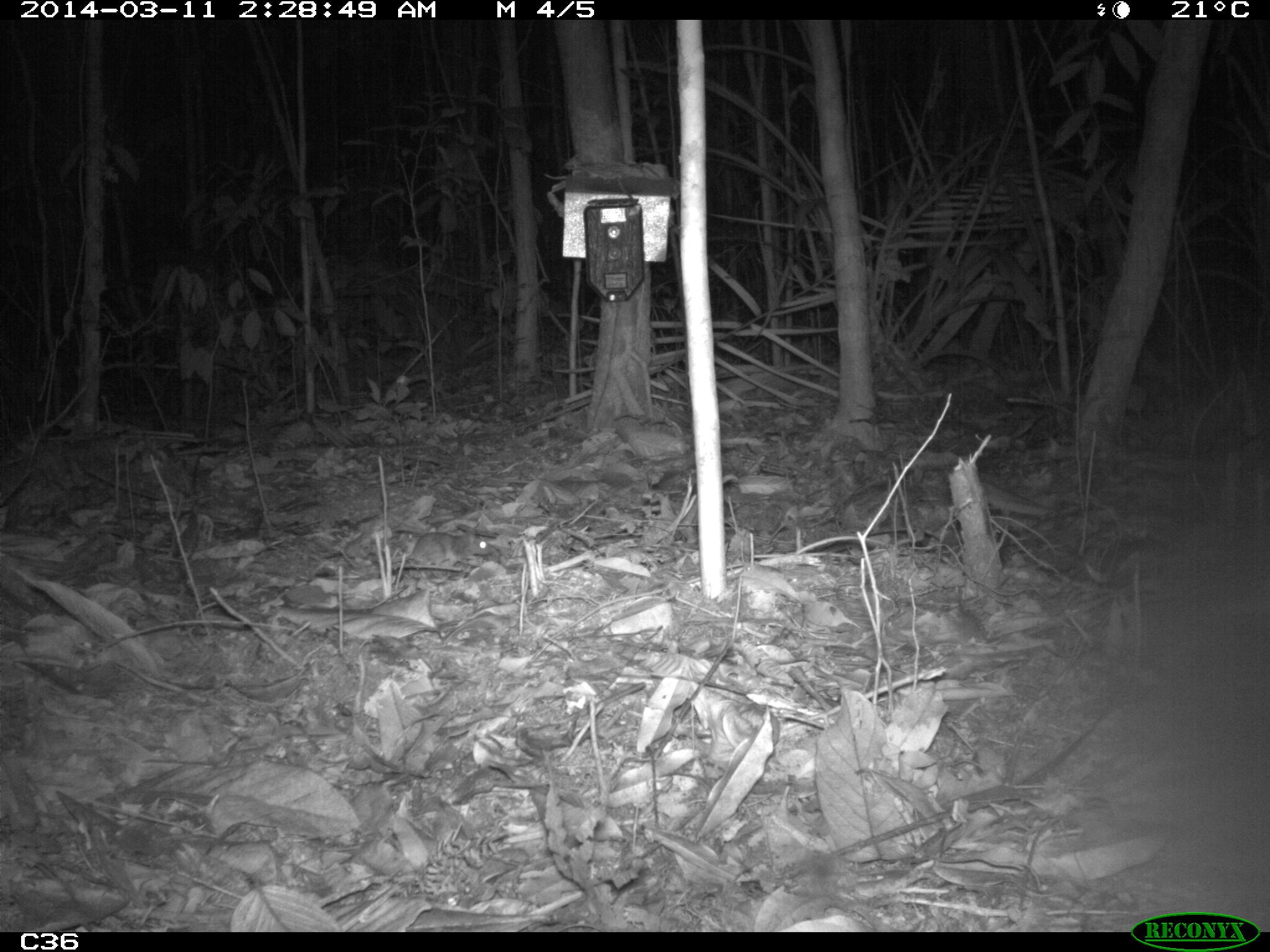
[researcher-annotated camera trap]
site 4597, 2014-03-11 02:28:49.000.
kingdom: Animalia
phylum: Chordata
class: Mammalia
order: Rodentia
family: Muridae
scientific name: Muridae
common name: mice, rats, and gerbils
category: unknown mouse or rat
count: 1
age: adult